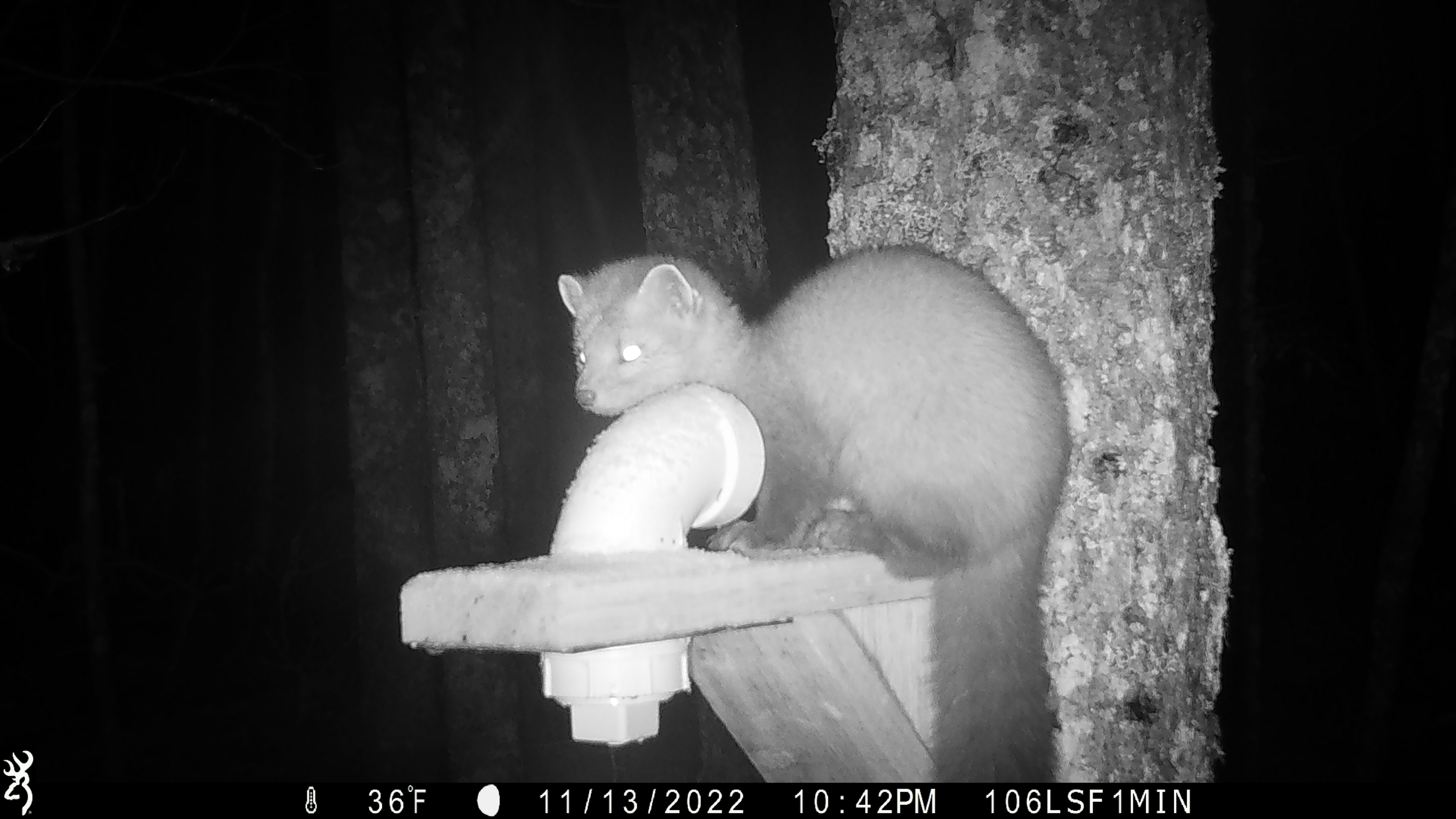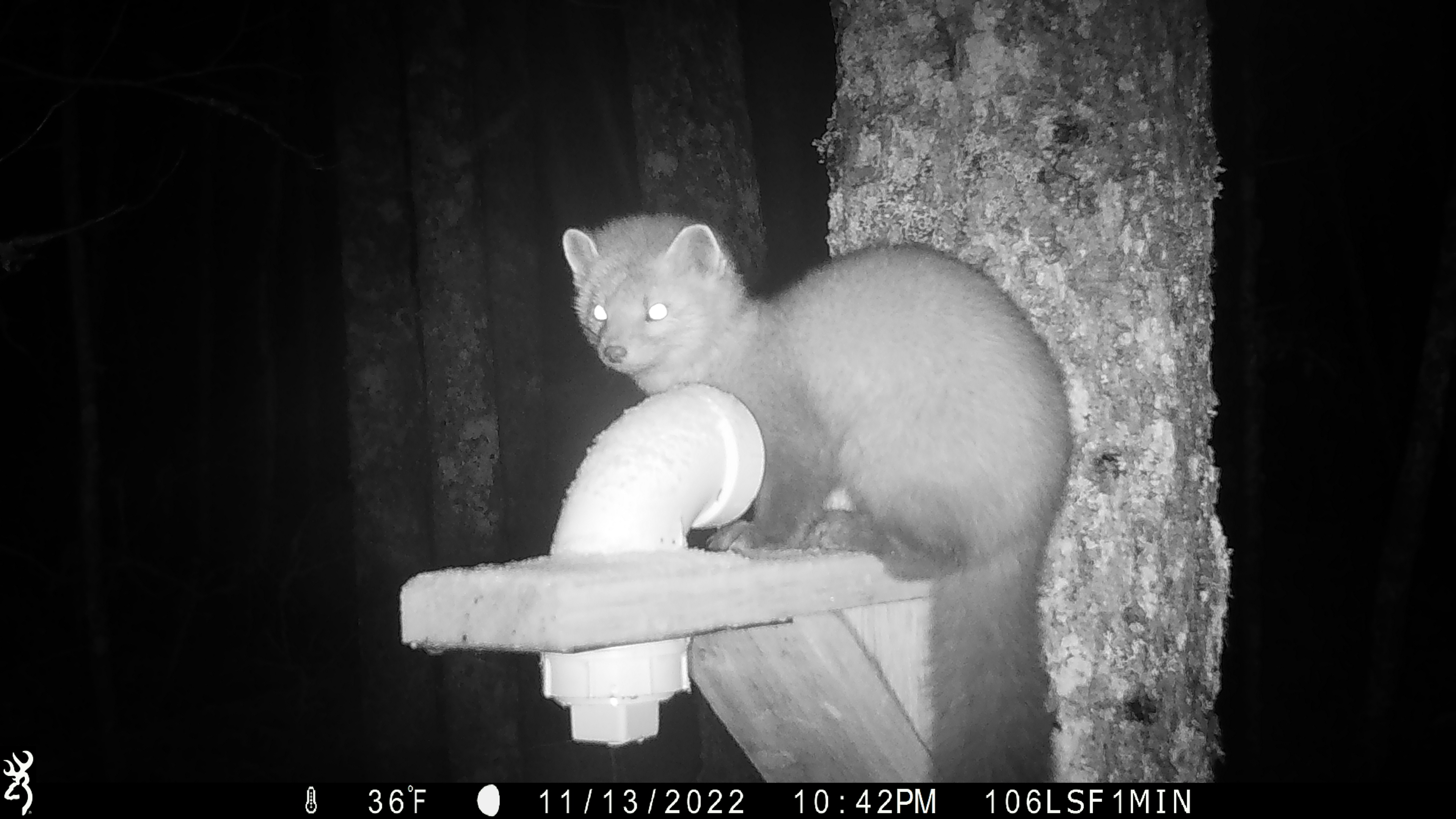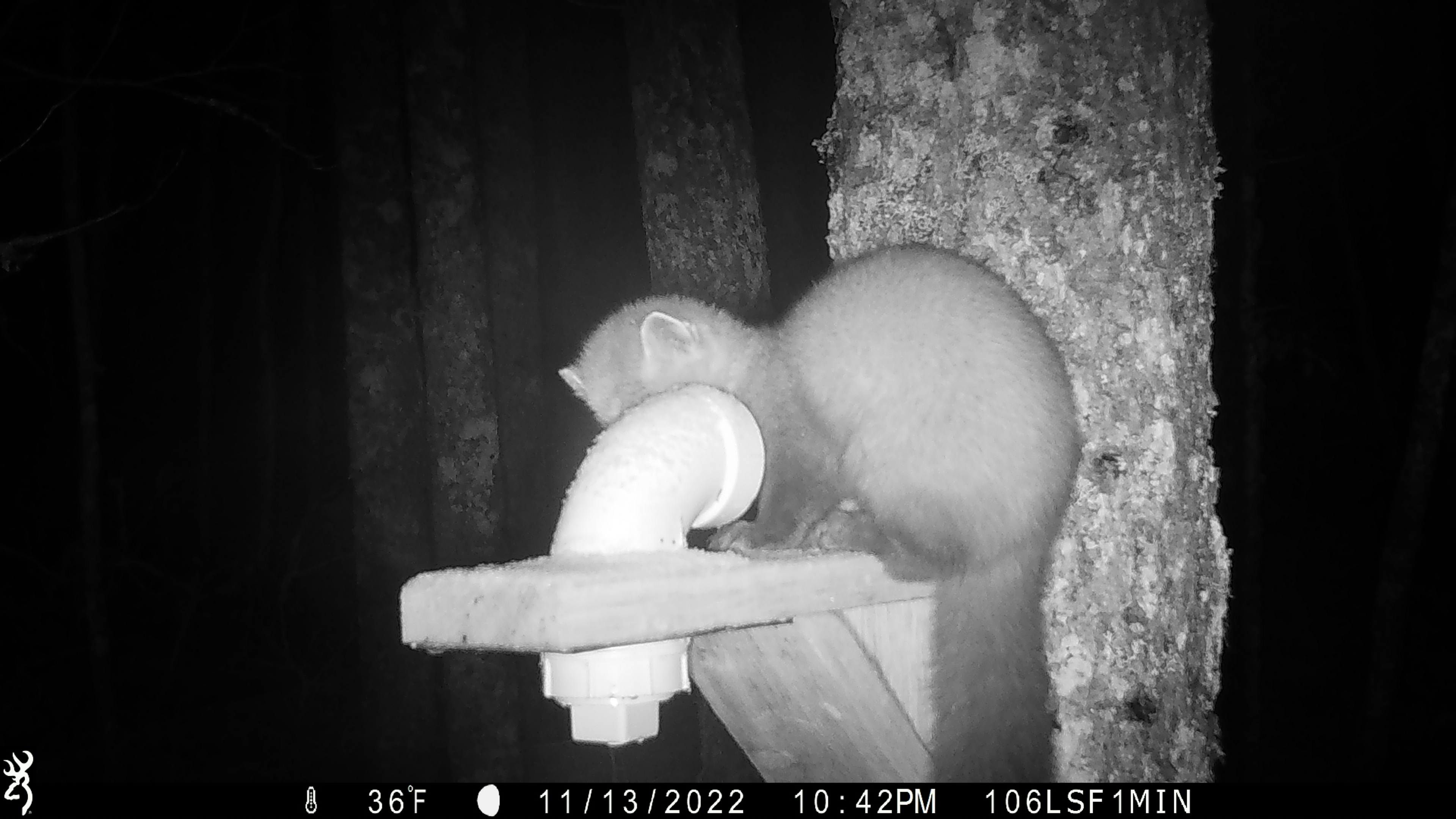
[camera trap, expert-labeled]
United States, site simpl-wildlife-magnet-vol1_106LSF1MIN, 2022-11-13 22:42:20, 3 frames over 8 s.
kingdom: Animalia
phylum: Chordata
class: Mammalia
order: Carnivora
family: Mustelidae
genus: Martes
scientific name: Martes americana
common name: american marten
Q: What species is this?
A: American marten (Martes americana).